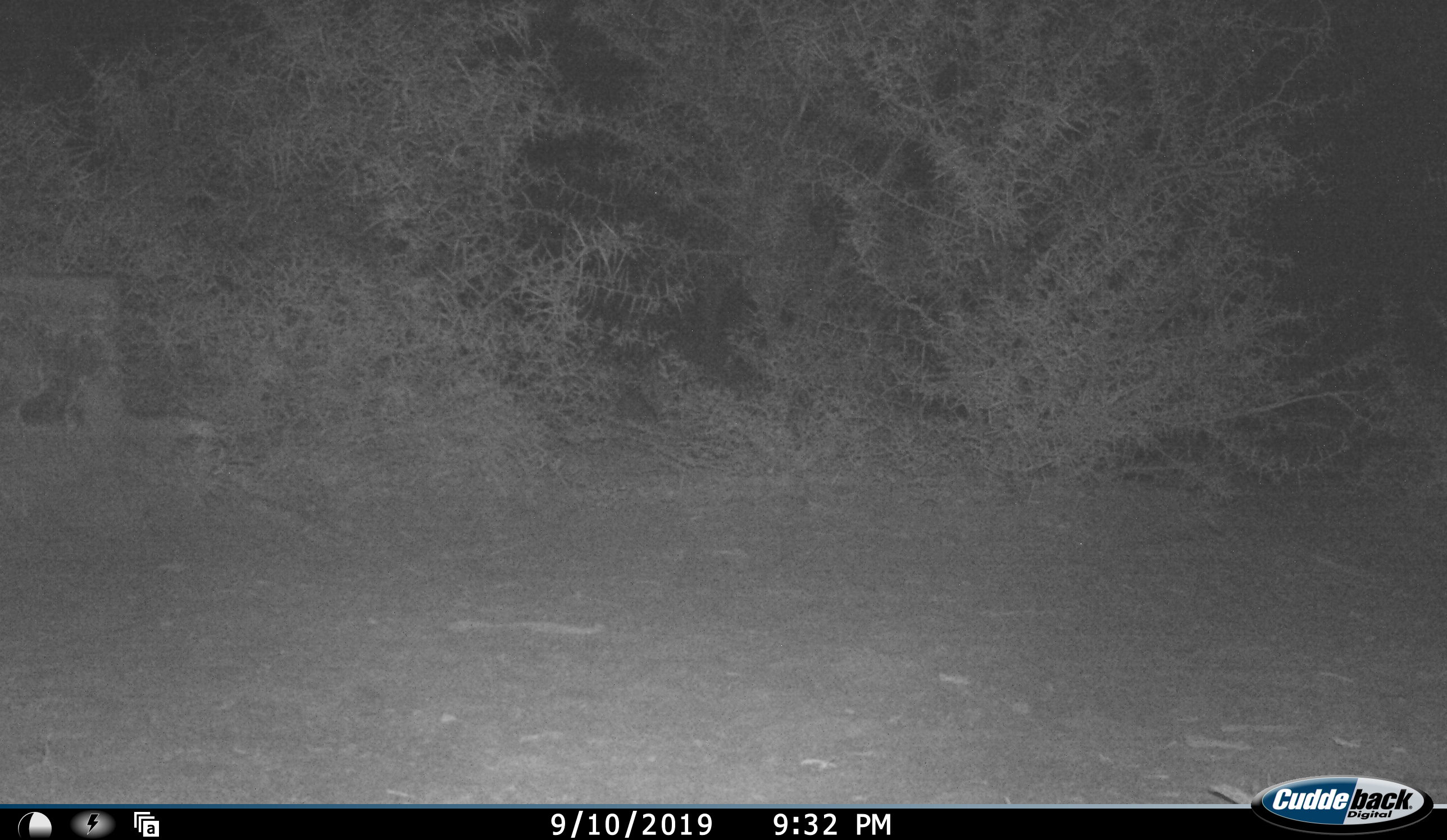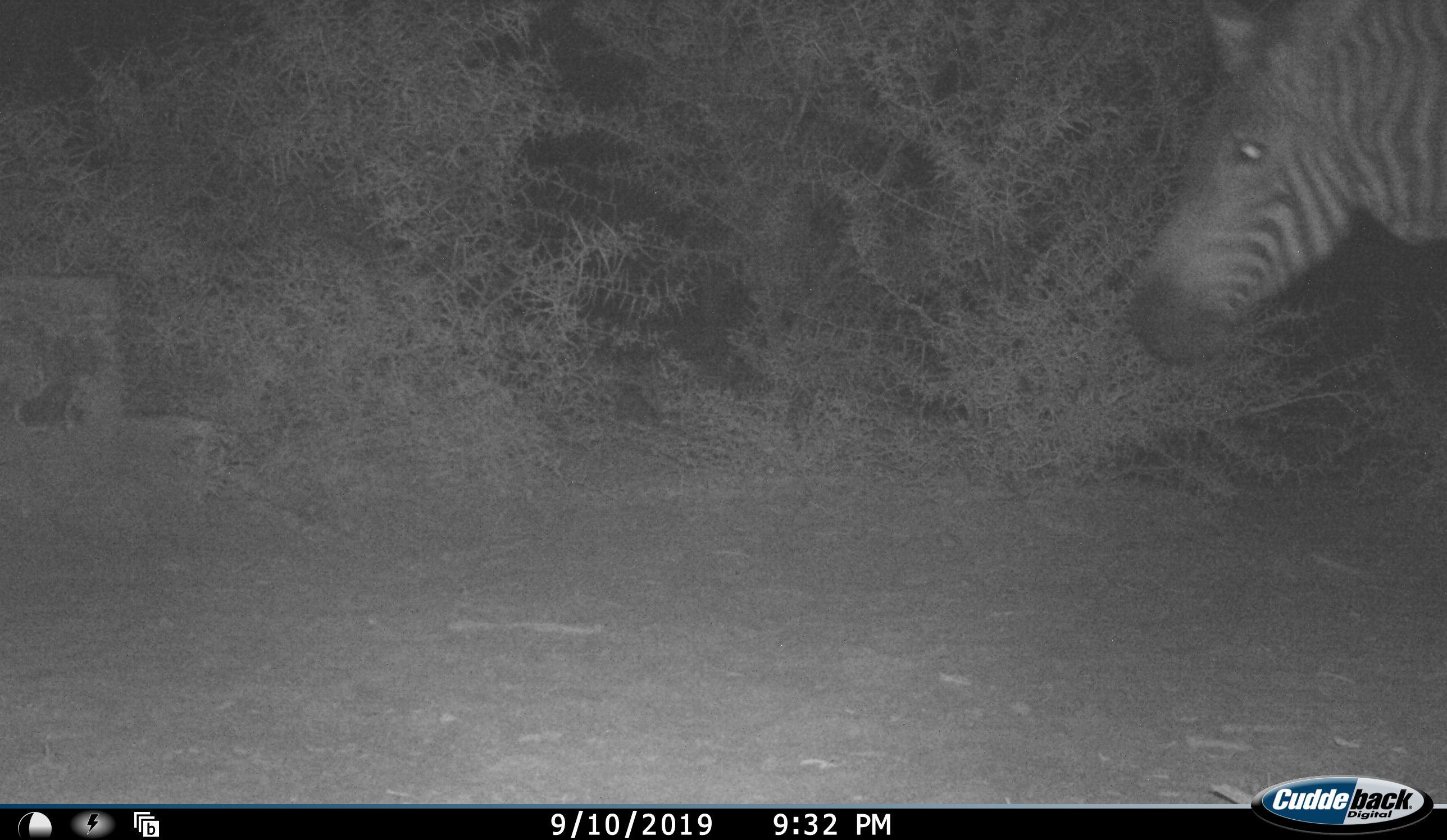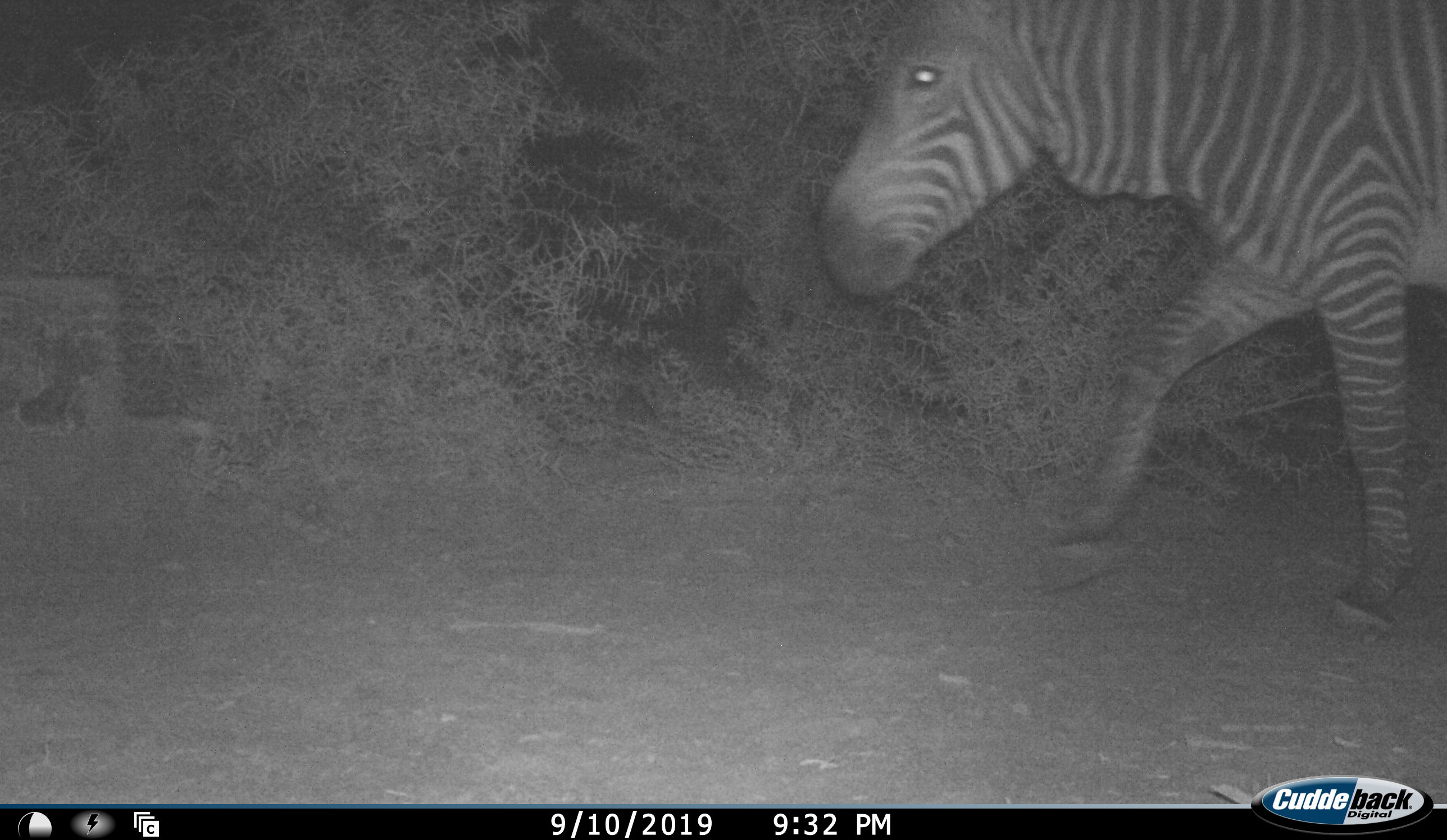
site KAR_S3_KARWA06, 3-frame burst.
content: unidentified animal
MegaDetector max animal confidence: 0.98